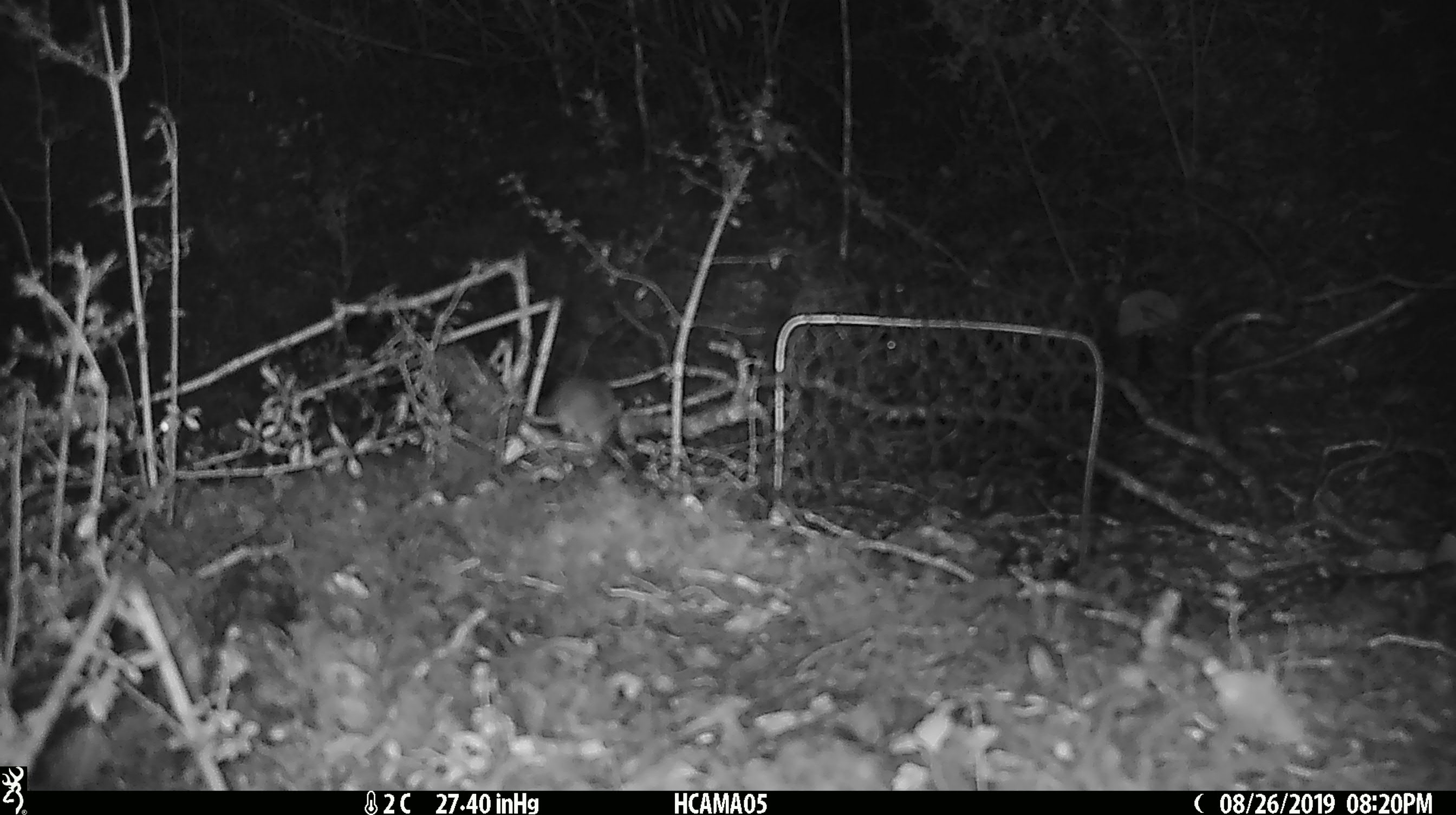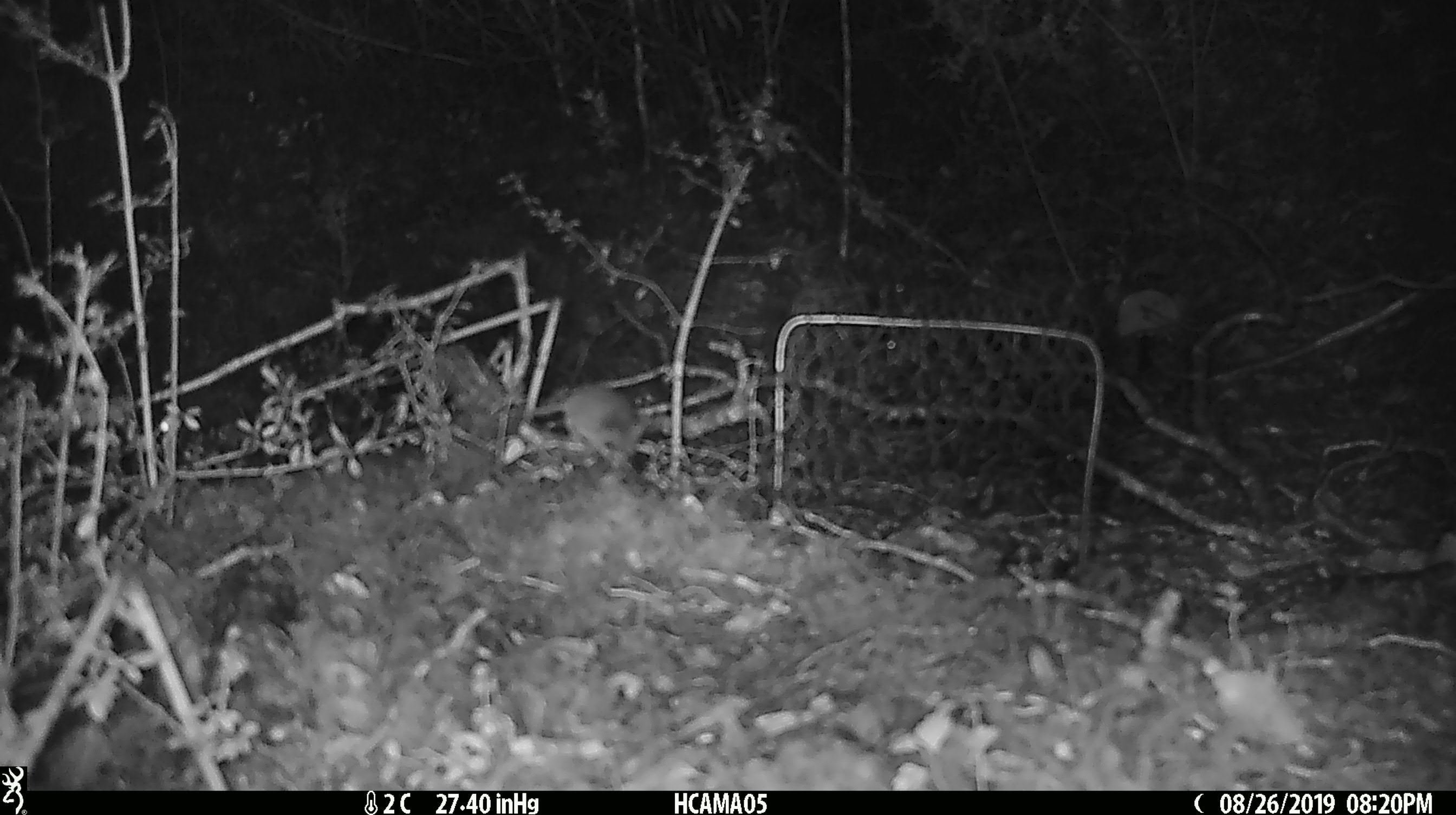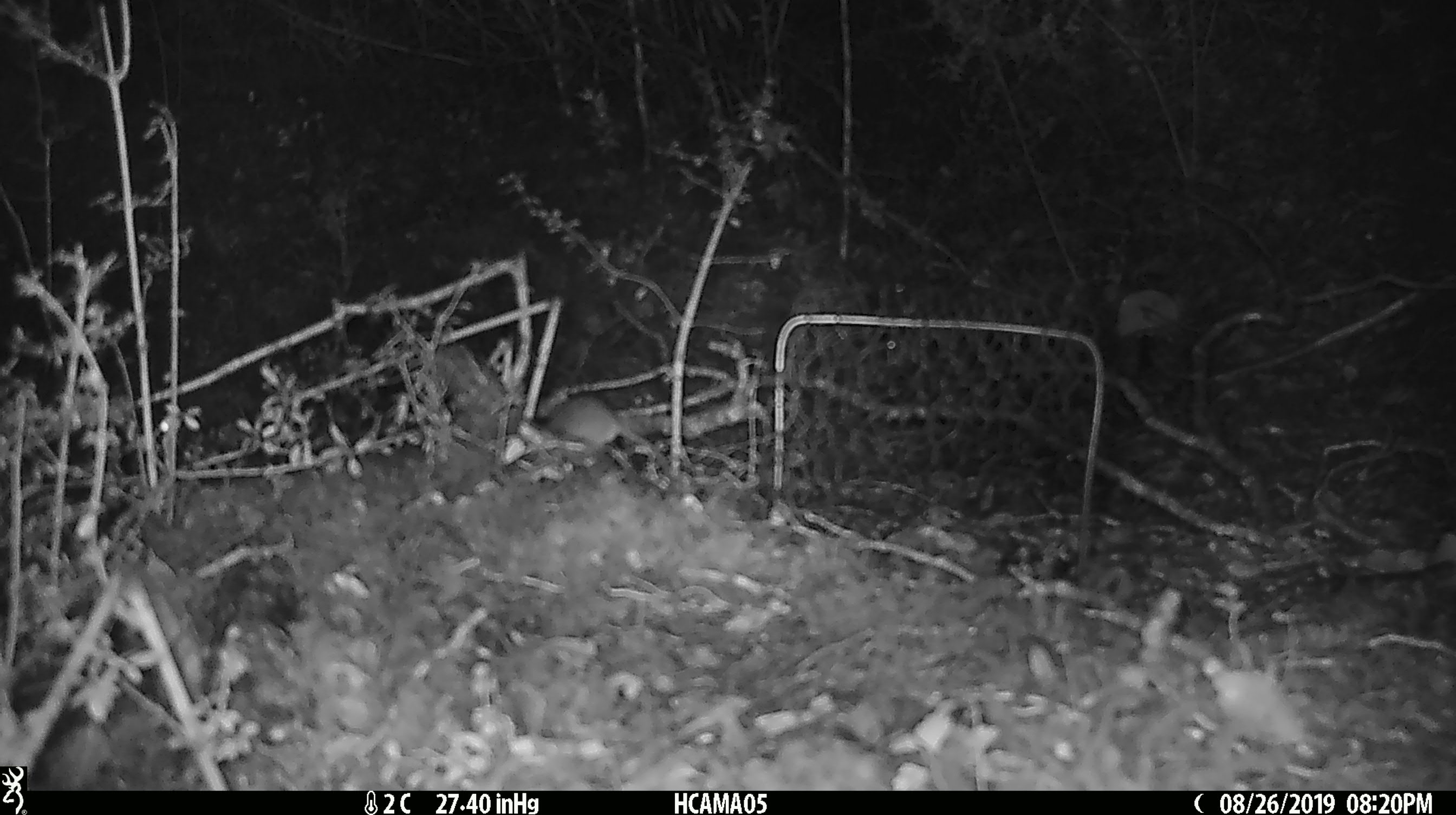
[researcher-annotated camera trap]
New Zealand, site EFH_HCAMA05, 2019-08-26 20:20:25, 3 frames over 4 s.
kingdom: Animalia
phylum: Chordata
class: Mammalia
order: Rodentia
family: Muridae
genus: Mus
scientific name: Mus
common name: mouse